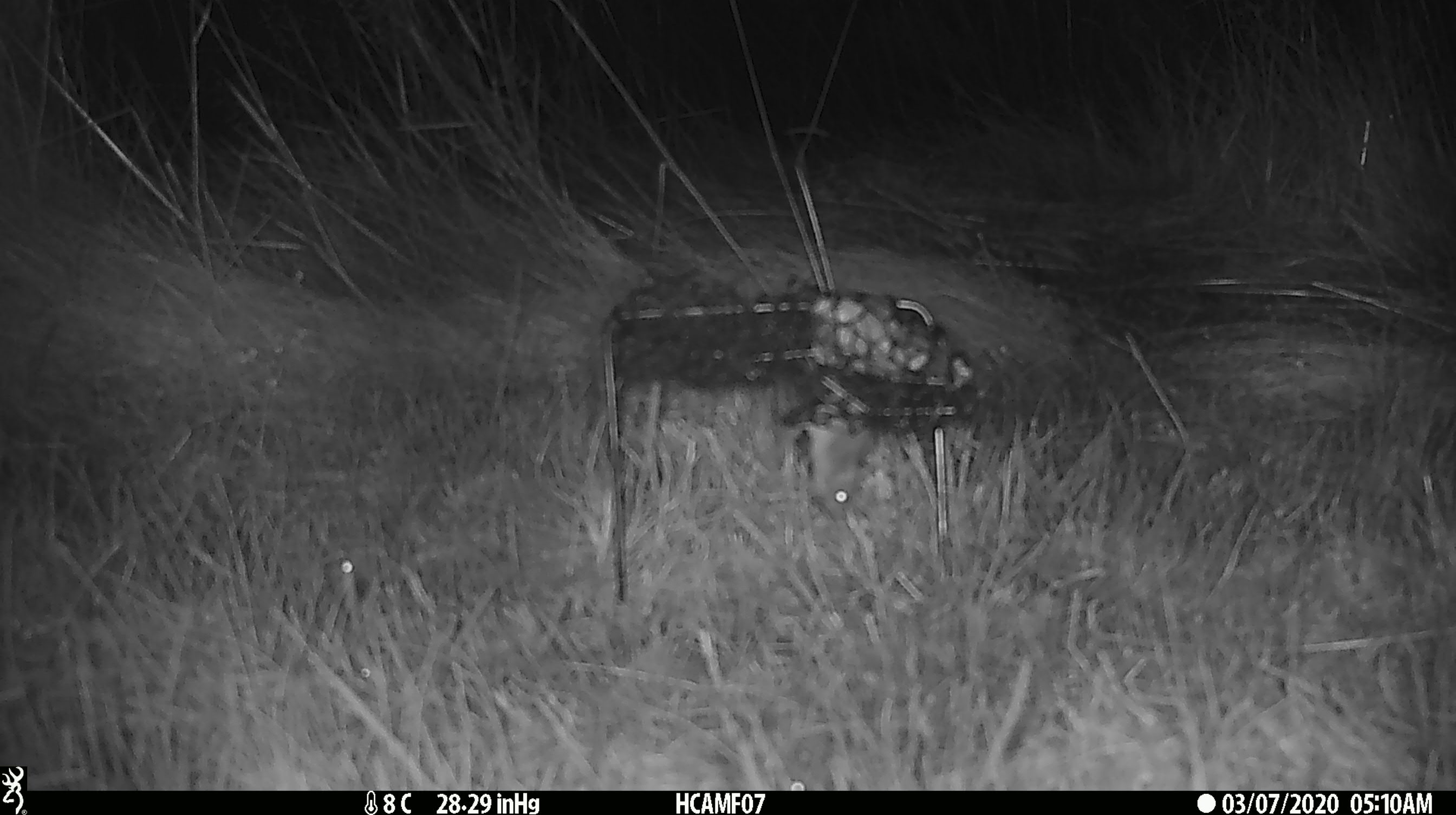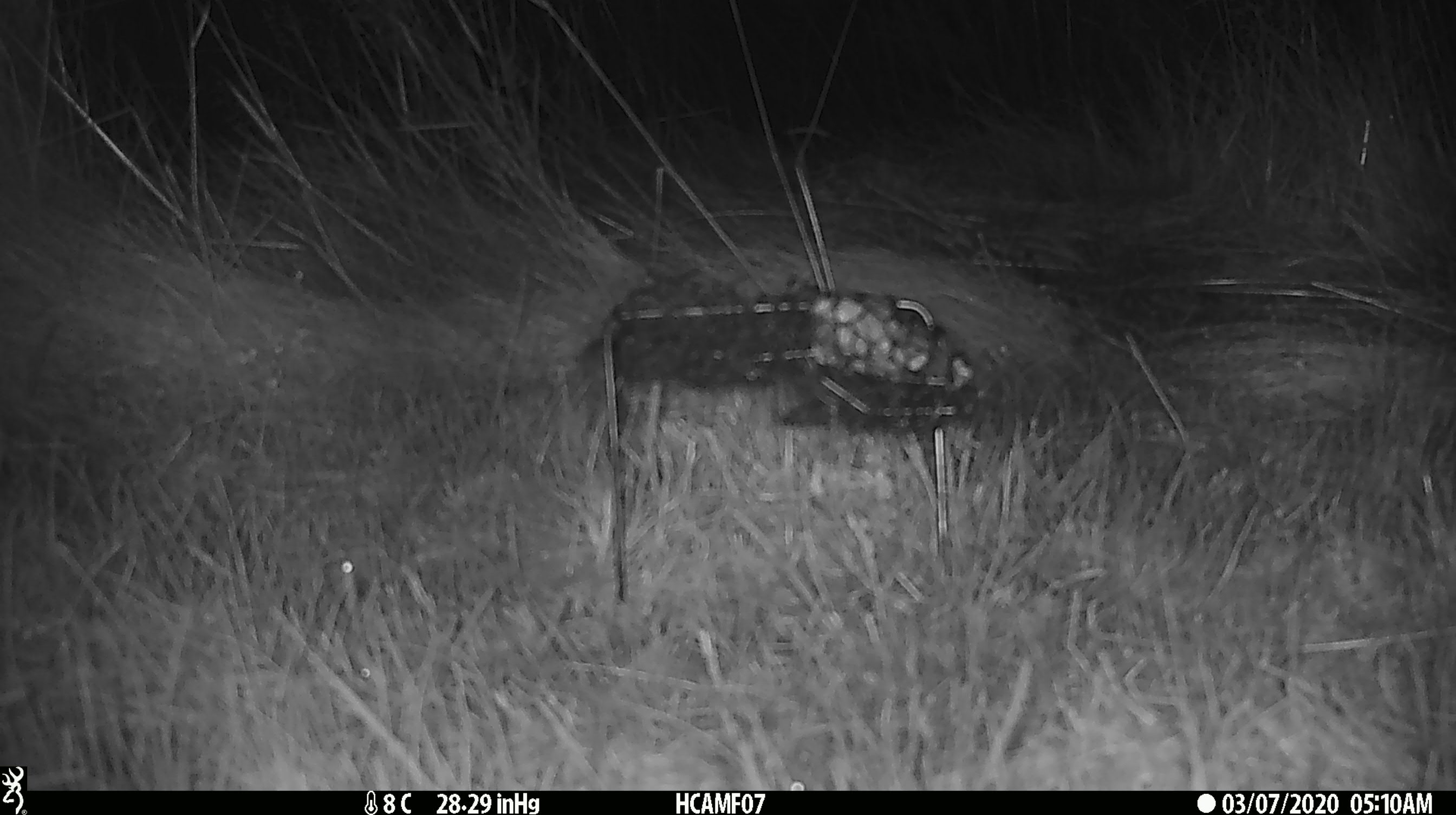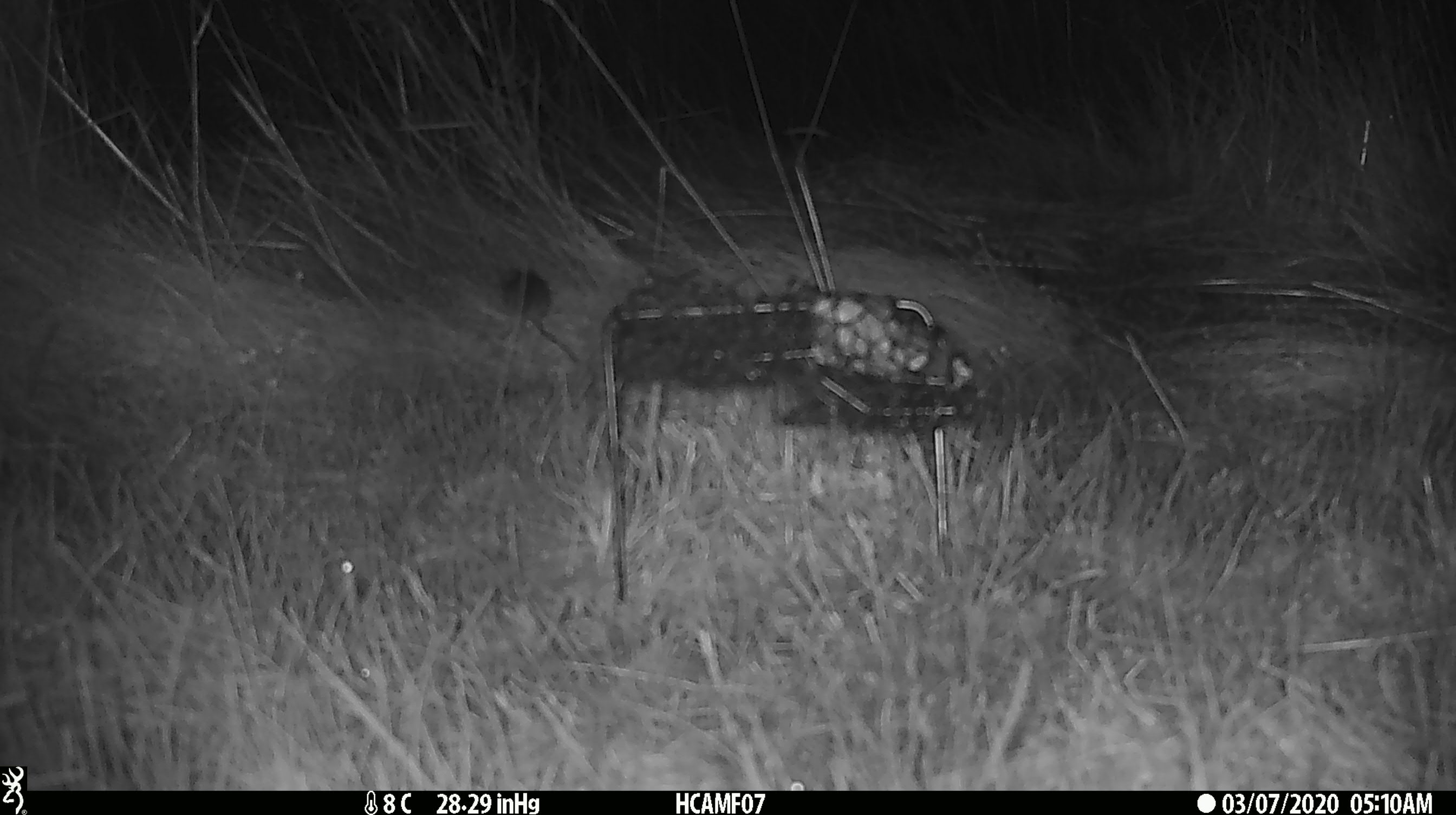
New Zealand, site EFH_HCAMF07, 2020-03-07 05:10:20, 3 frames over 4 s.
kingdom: Animalia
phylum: Chordata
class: Mammalia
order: Rodentia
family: Muridae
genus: Mus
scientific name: Mus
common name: mouse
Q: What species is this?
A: Mouse (Mus).